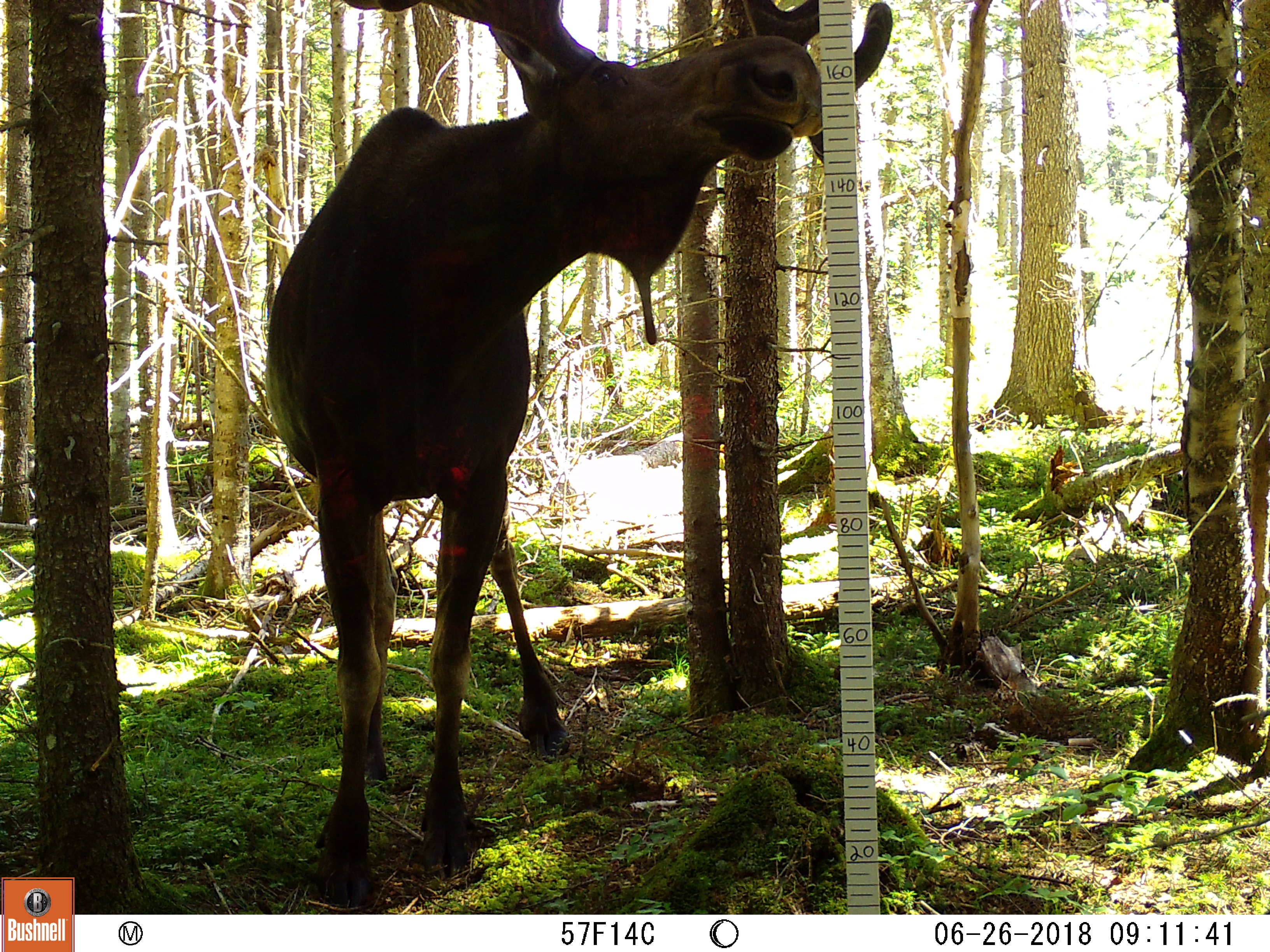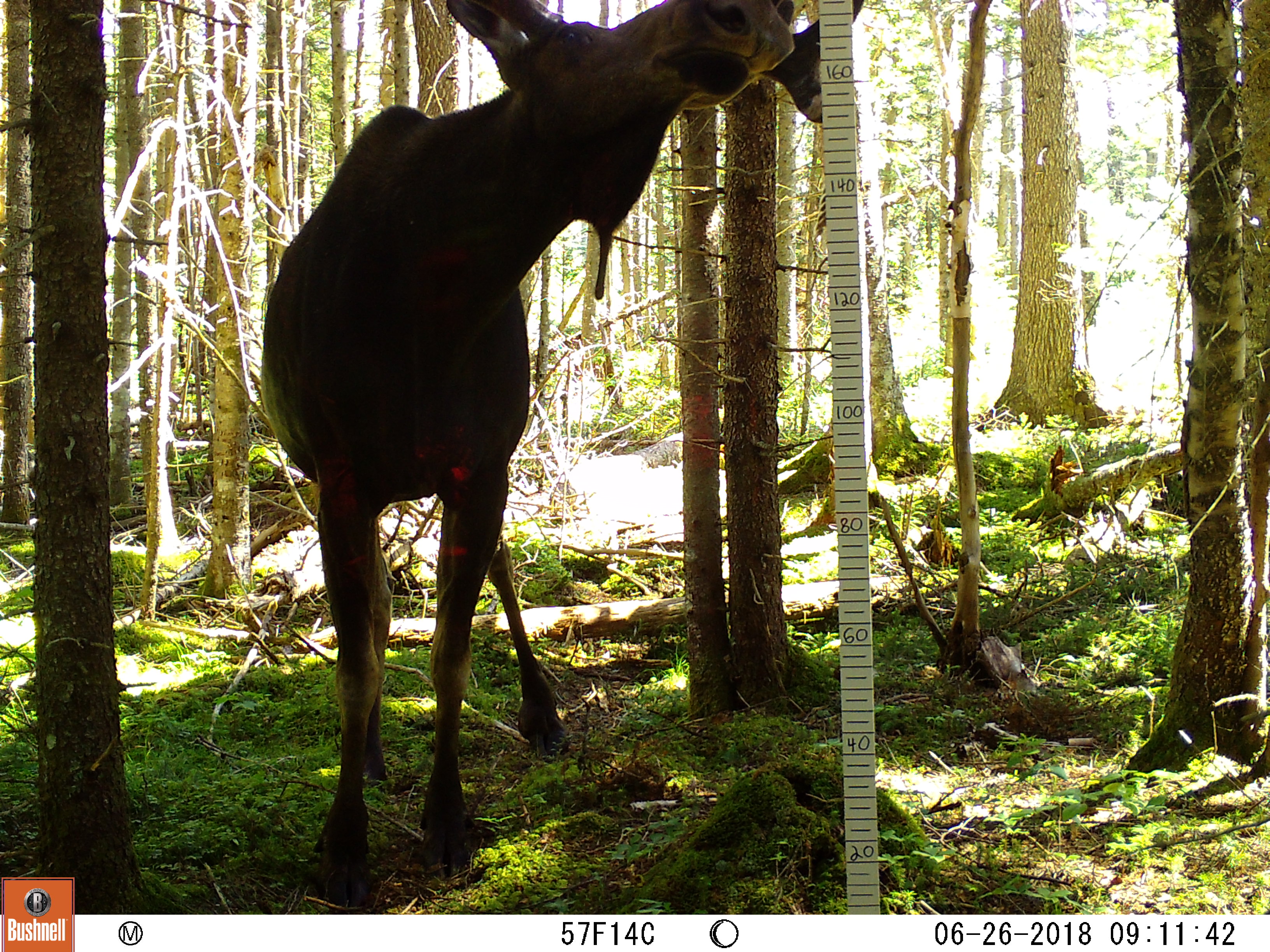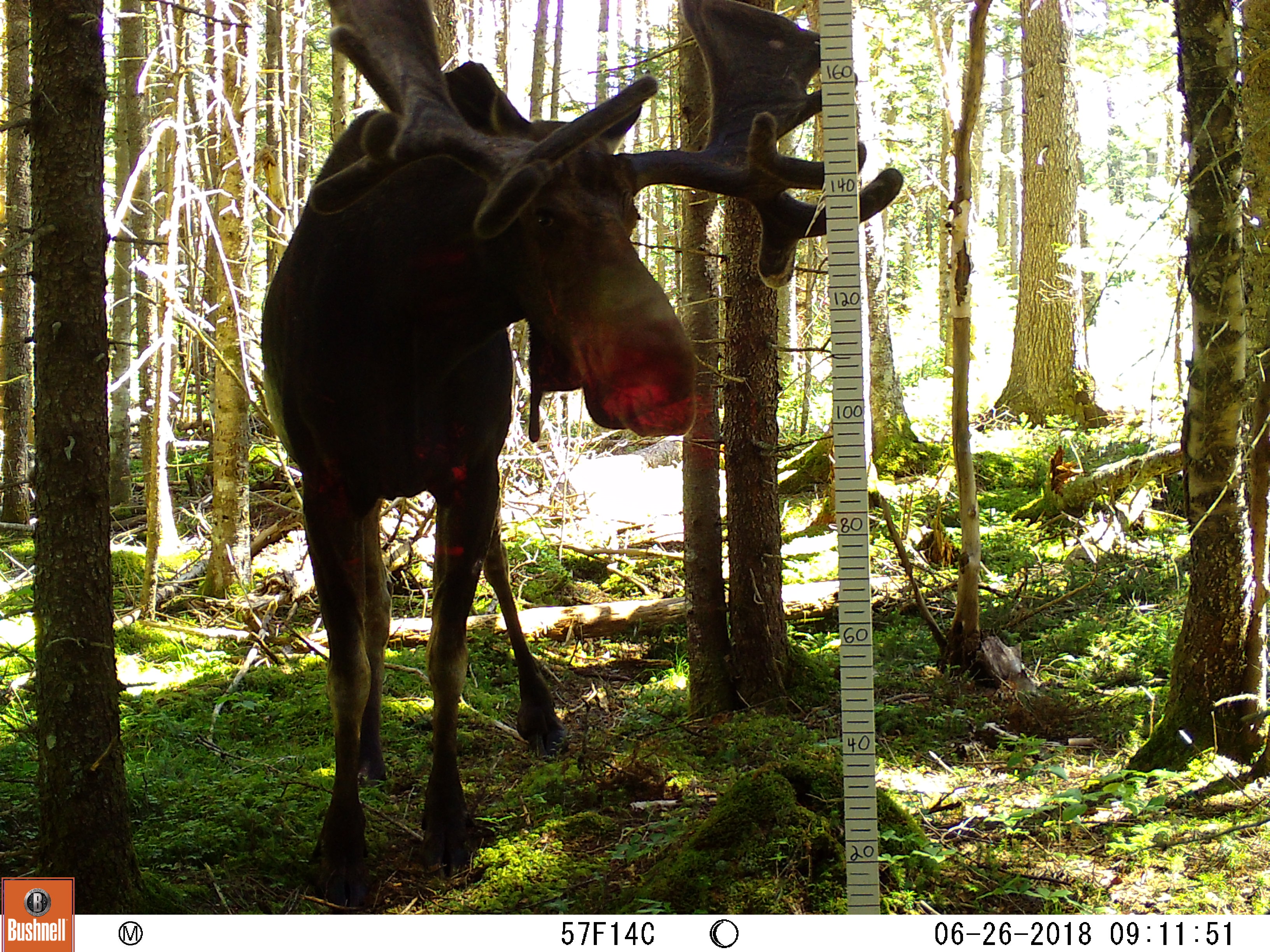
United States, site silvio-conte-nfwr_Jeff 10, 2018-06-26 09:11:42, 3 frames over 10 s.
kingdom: Animalia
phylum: Chordata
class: Mammalia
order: Artiodactyla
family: Cervidae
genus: Alces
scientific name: Alces alces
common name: moose